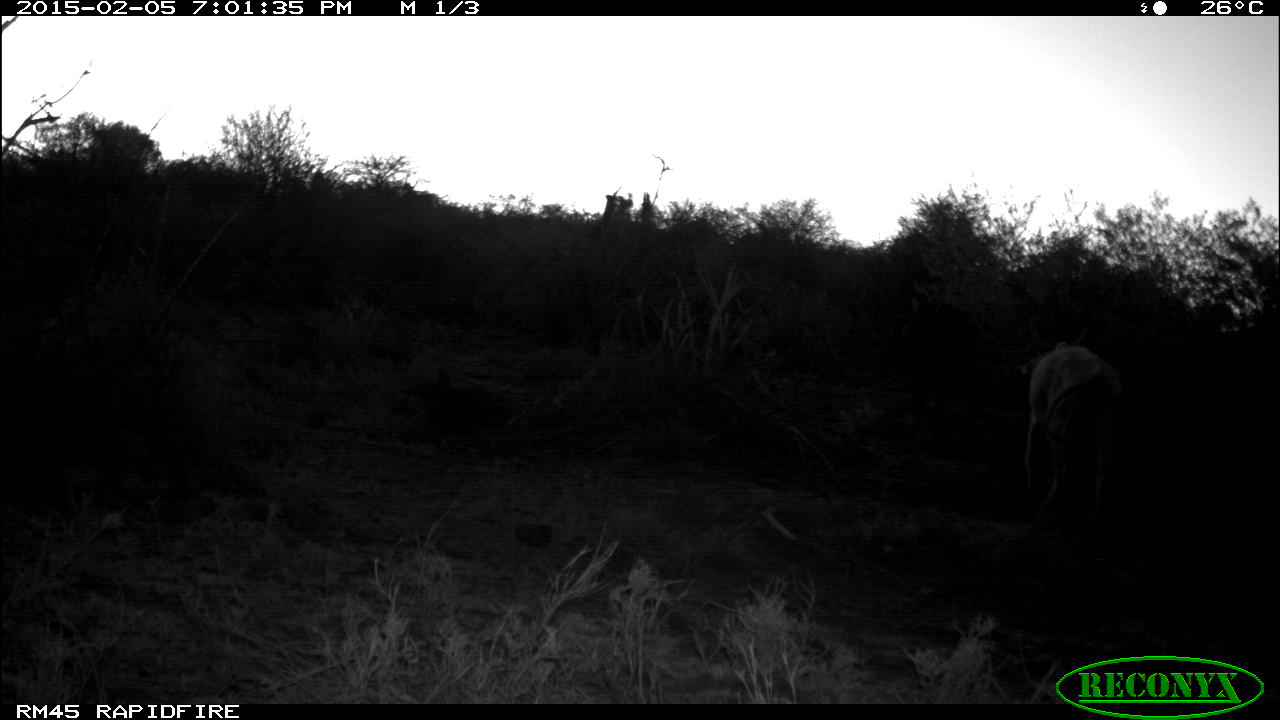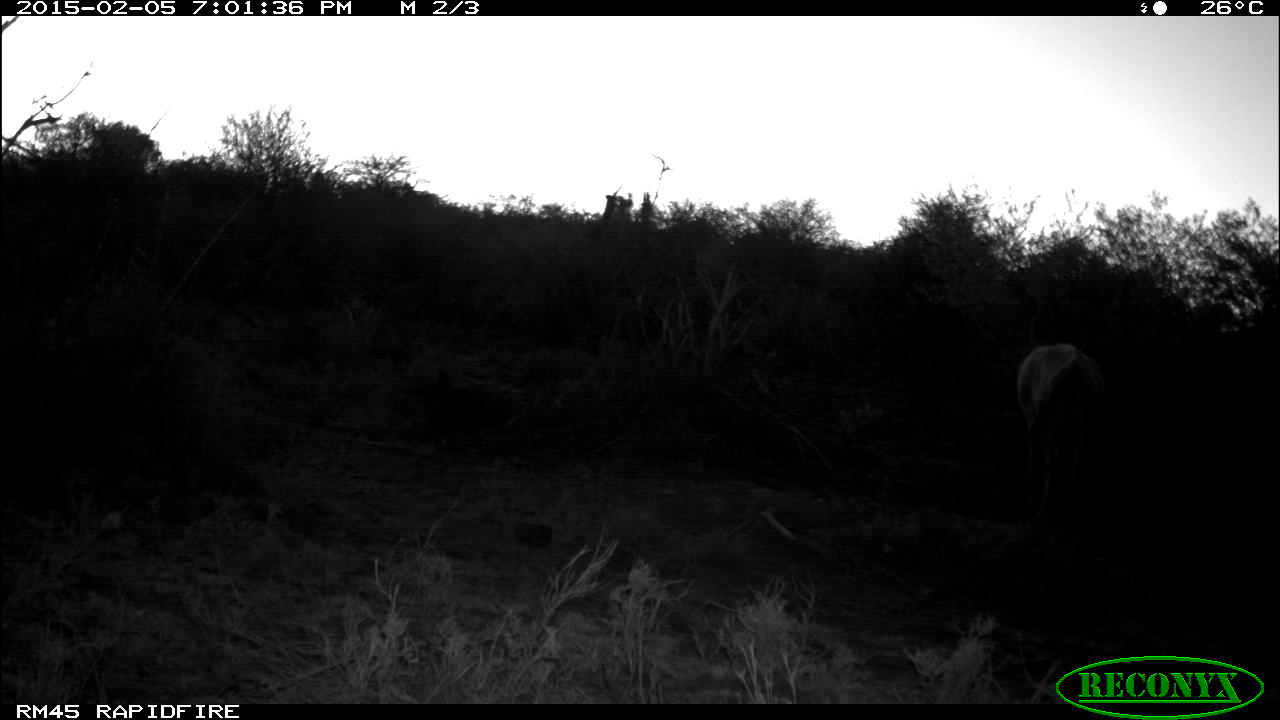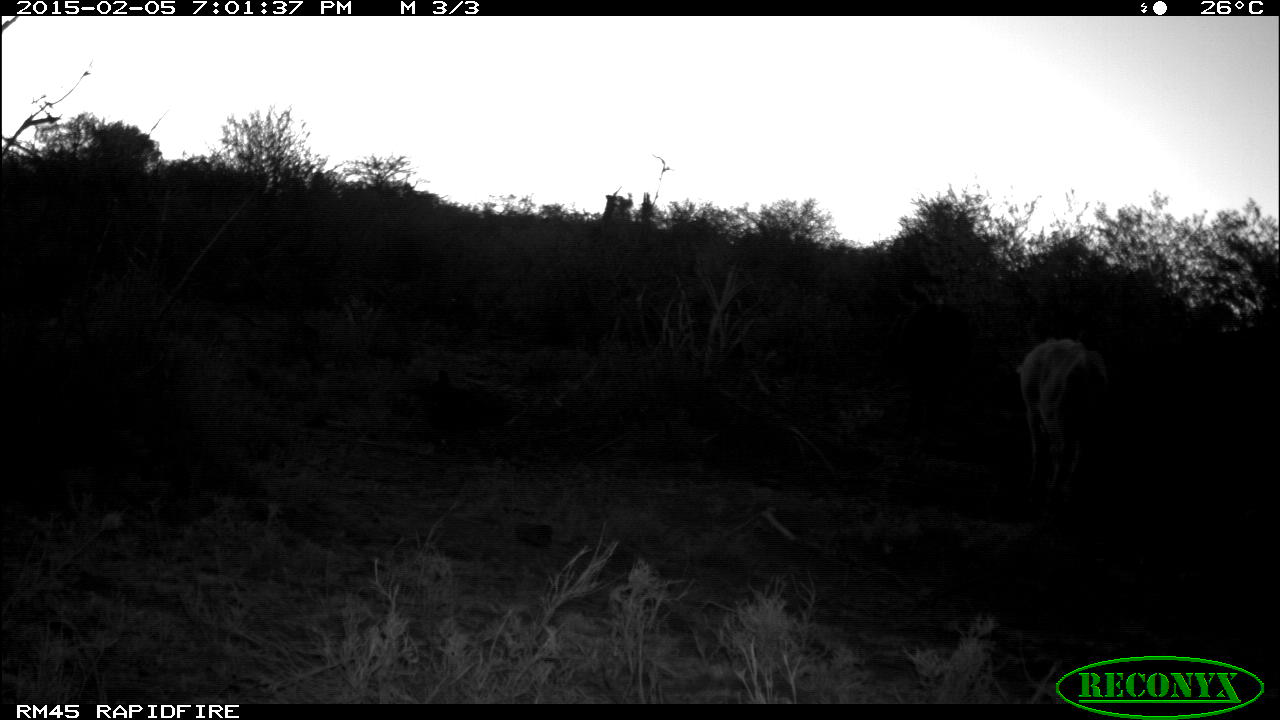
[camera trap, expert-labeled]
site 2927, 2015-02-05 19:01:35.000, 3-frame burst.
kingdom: Animalia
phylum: Chordata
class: Mammalia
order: Artiodactyla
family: Bovidae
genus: Bos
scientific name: Bos taurus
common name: domestic cattle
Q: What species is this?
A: Bos taurus (domestic cattle).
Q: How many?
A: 1.